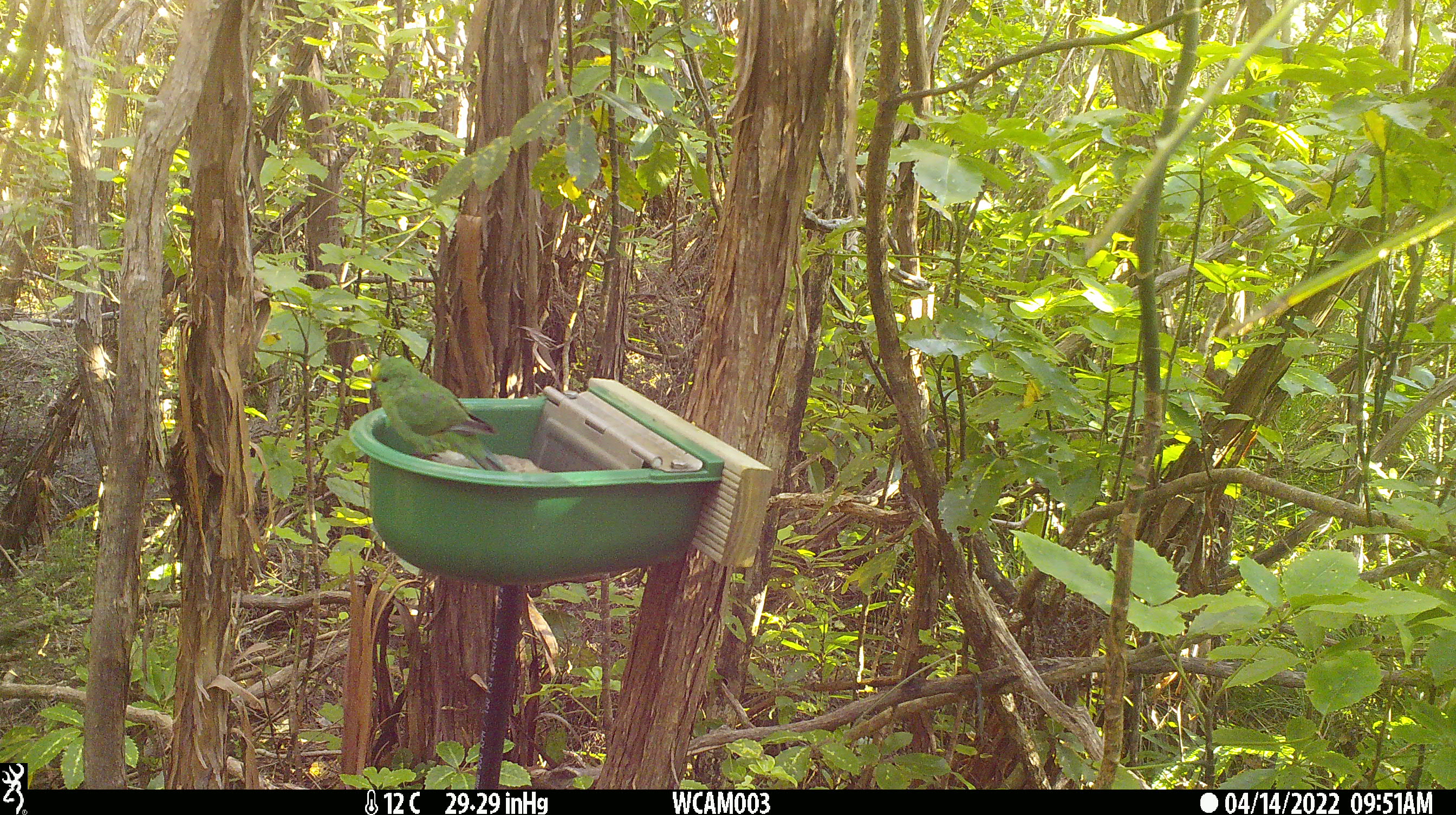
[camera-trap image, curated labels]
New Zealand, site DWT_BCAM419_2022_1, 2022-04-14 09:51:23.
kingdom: Animalia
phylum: Chordata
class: Aves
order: Psittaciformes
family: Psittaculidae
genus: Cyanoramphus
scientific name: Cyanoramphus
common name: parakeet